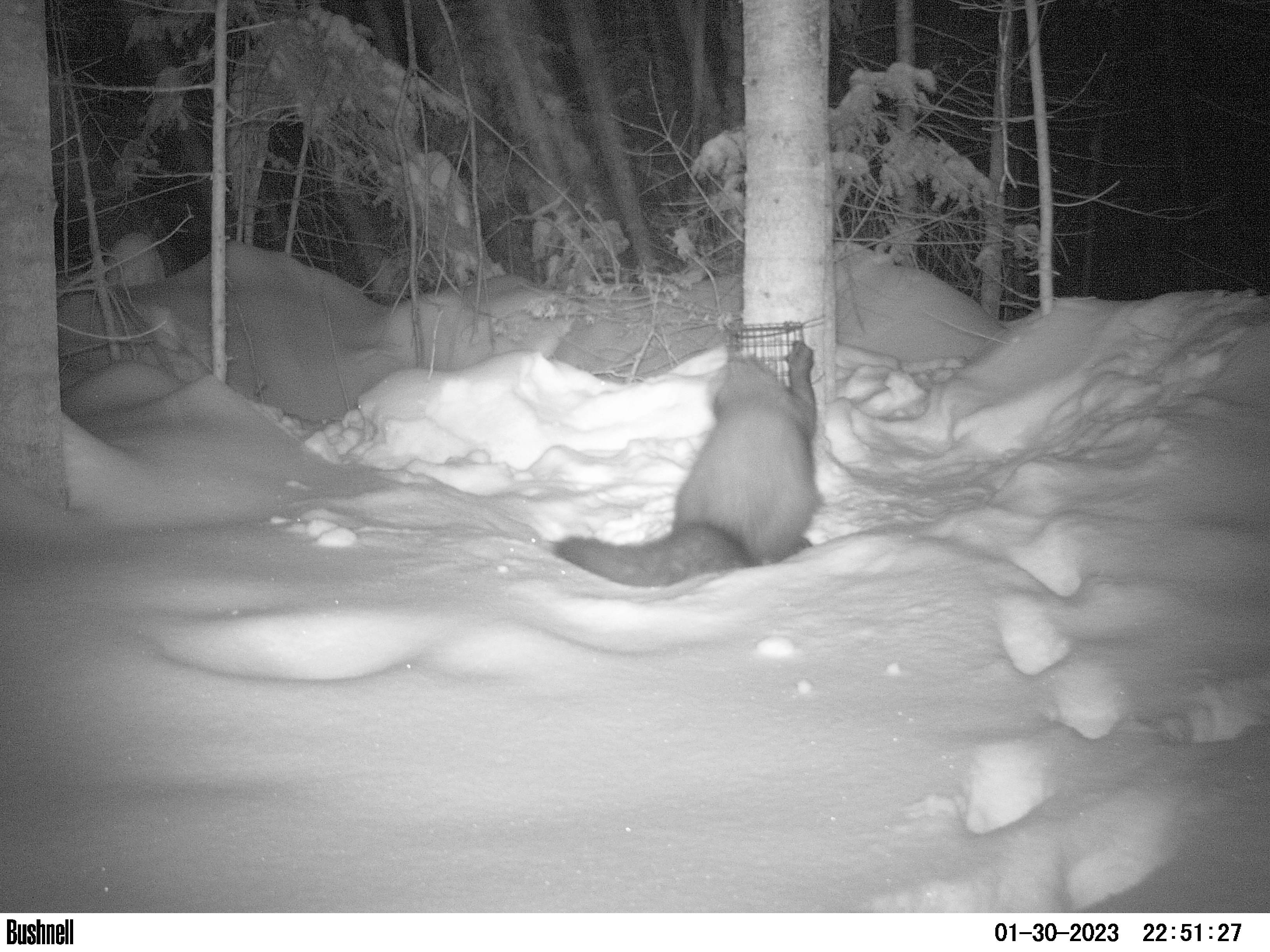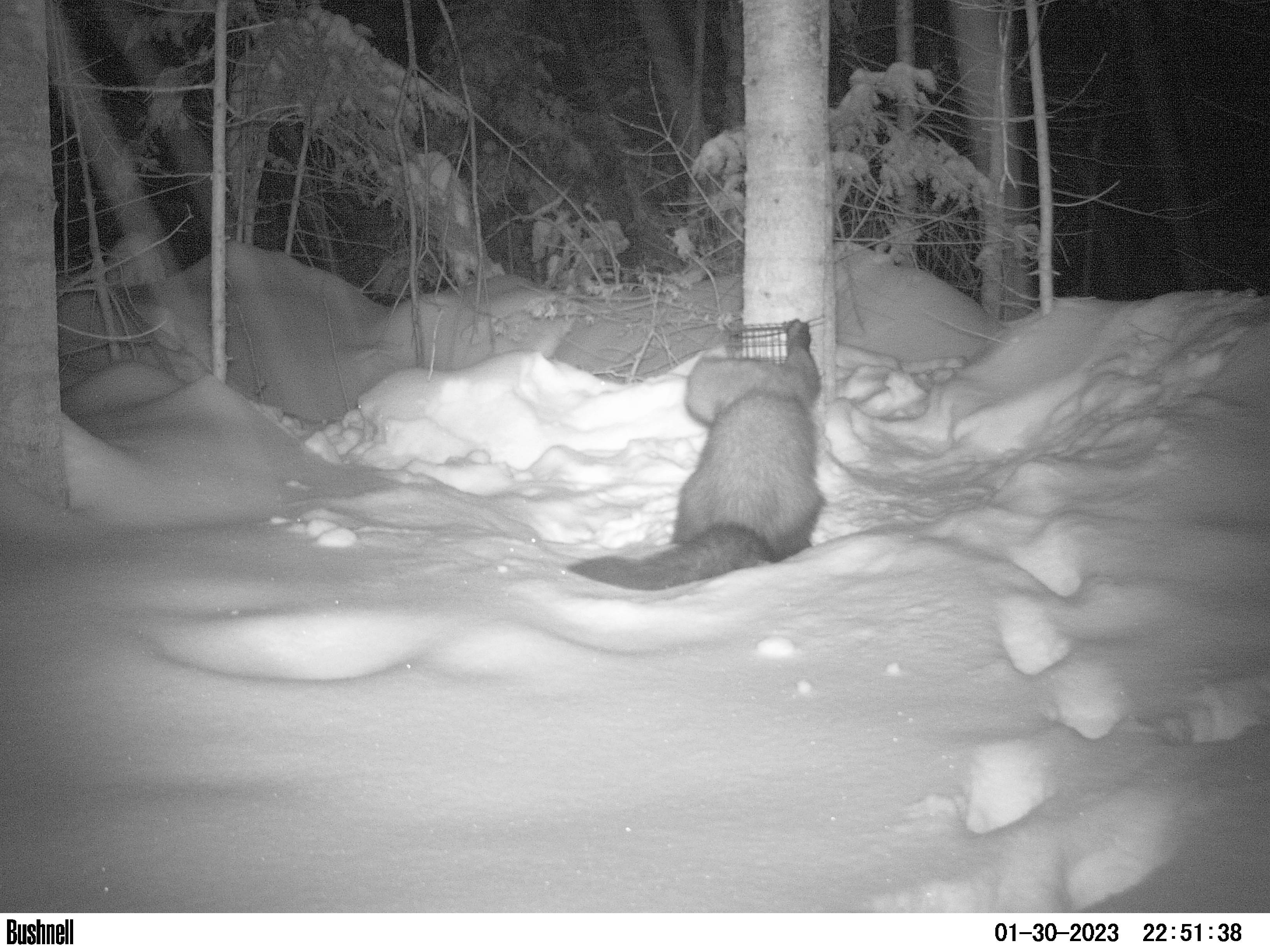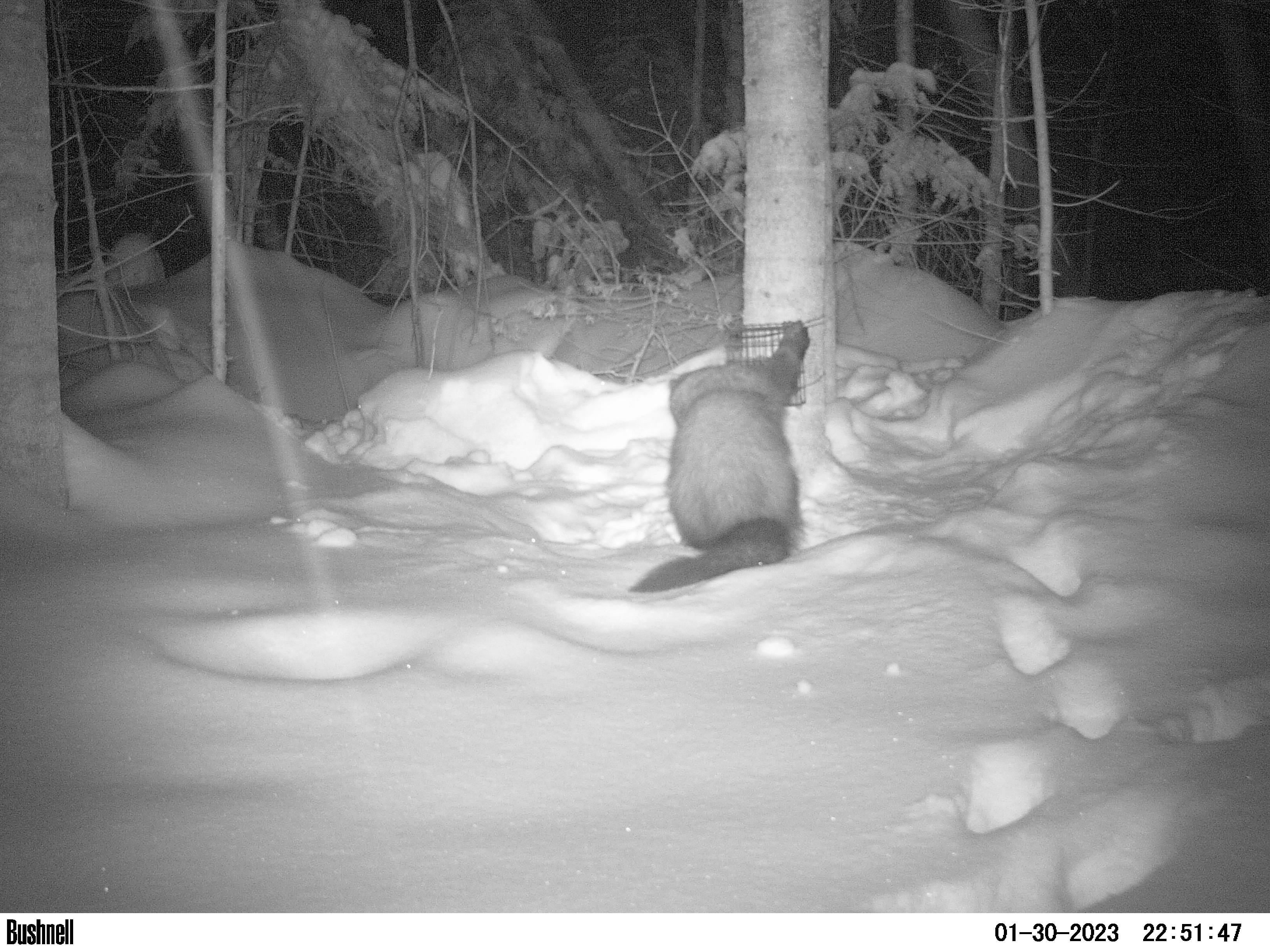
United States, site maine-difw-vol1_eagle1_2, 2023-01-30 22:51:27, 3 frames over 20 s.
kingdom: Animalia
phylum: Chordata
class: Mammalia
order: Carnivora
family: Mustelidae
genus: Pekania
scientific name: Pekania pennanti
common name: fisher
Fisher (Pekania pennanti).